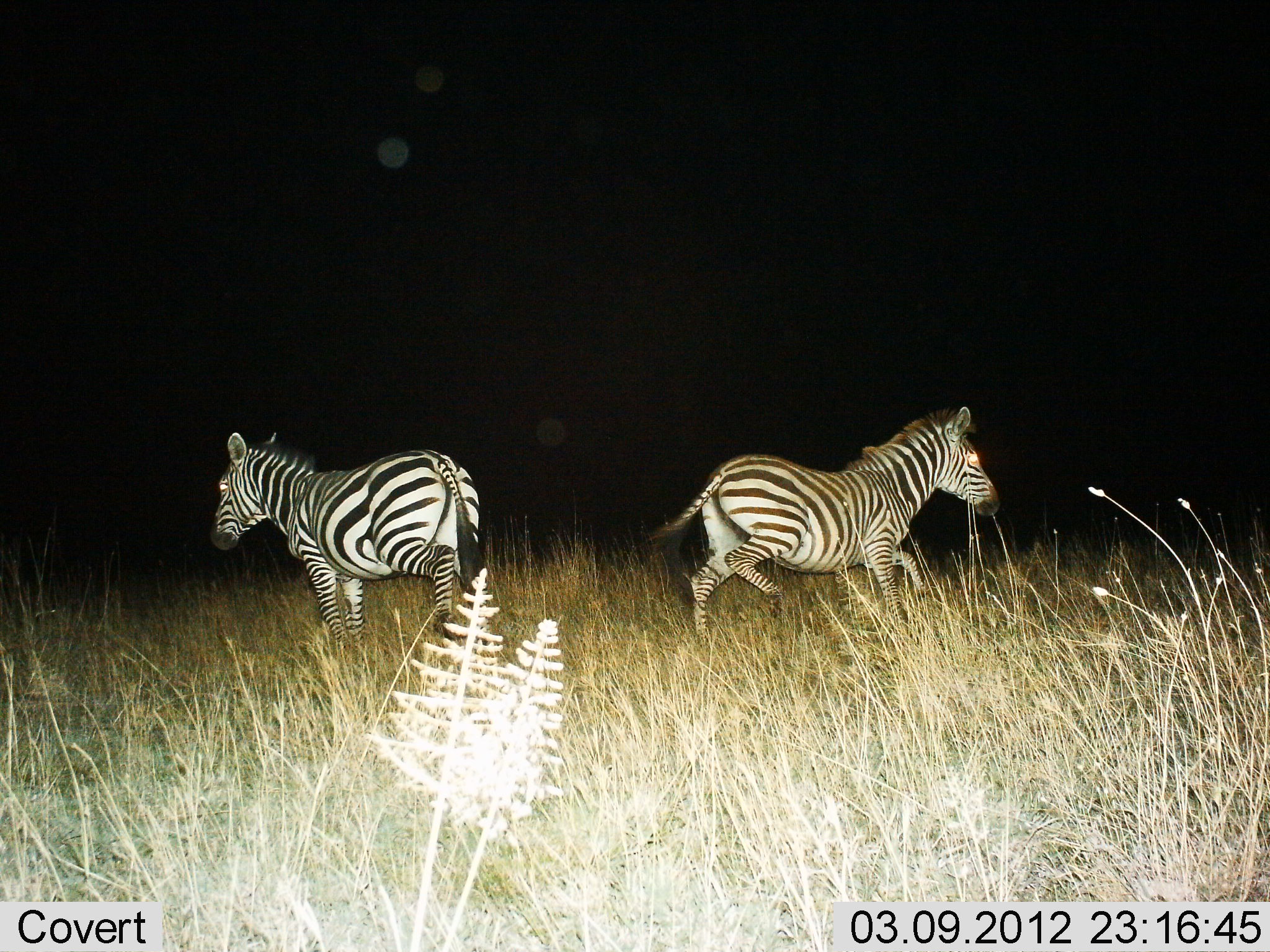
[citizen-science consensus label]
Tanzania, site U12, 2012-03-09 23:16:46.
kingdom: Animalia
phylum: Chordata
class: Mammalia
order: Perissodactyla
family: Equidae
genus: Equus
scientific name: Equus quagga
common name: plains zebra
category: zebra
Zebra (plains zebra) (Equus quagga), count 2. Behavior (volunteer vote fractions): standing 26%, resting 0%, moving 92%, interacting 0%. Young present (vote fraction): 0%. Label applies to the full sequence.